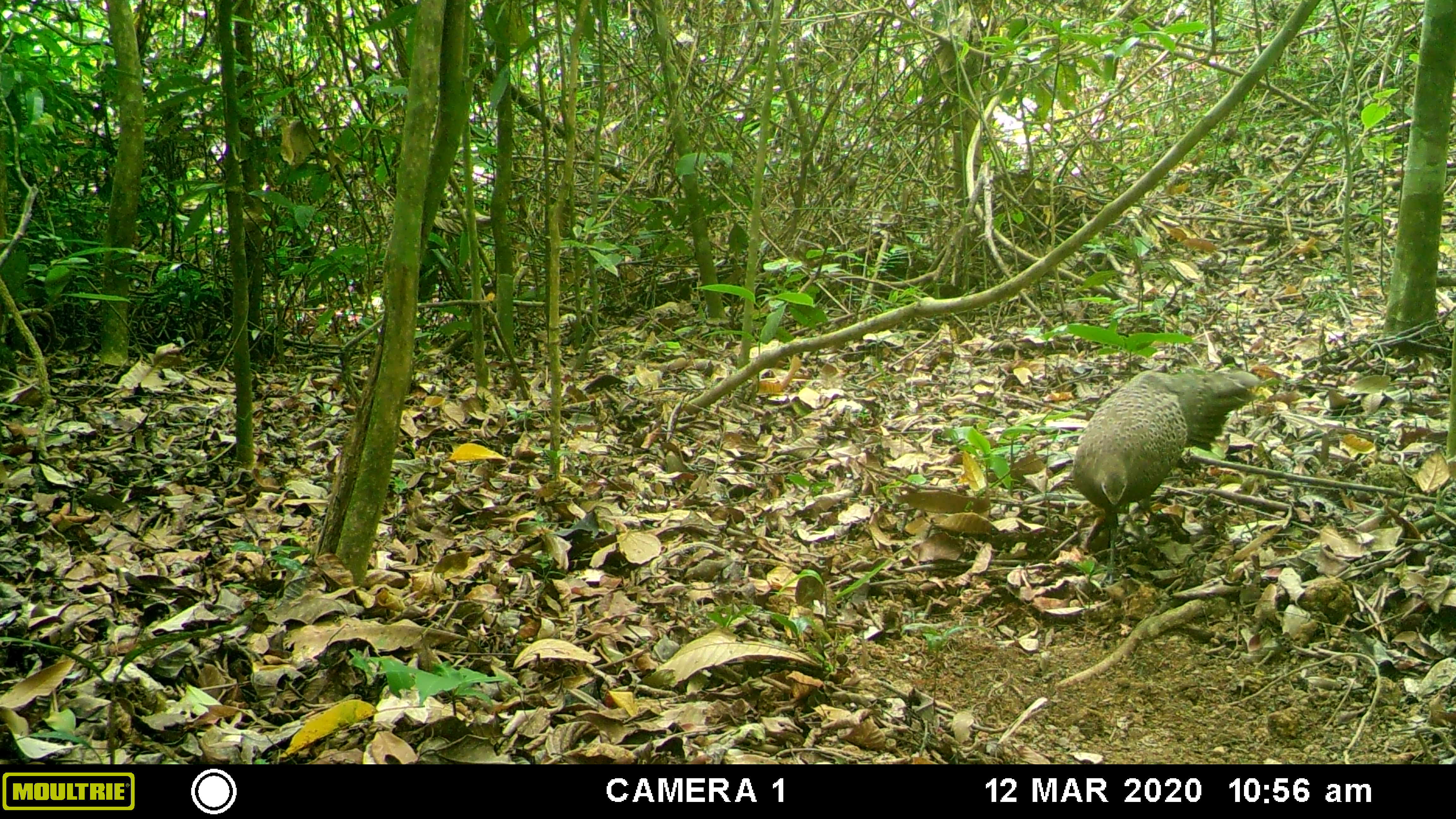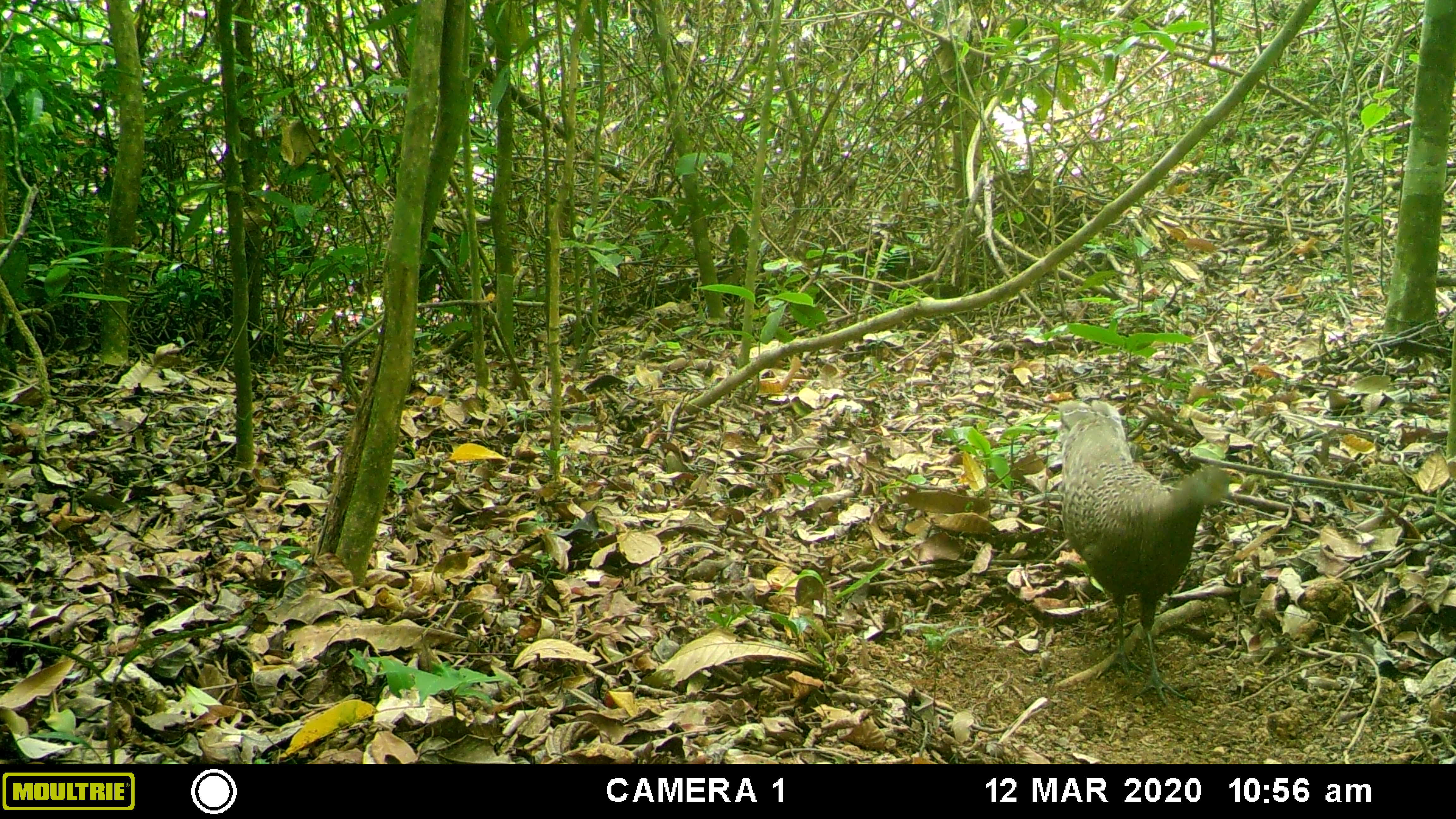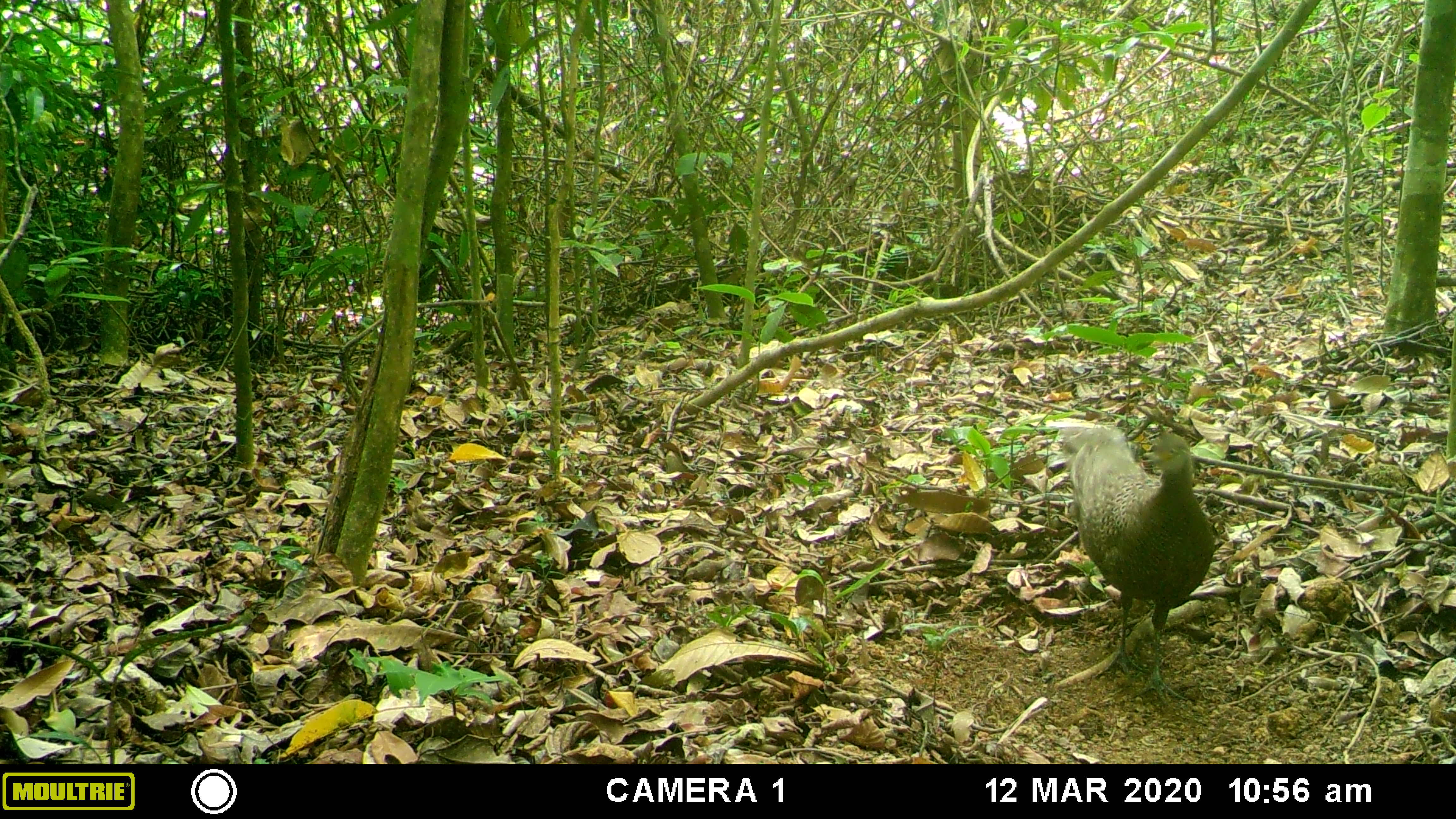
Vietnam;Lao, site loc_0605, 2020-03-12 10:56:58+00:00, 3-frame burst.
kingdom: Animalia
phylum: Chordata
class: Aves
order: Galliformes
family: Phasianidae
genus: Polyplectron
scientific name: Polyplectron bicalcaratum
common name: gray peacock-pheasant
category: grey peacock pheasant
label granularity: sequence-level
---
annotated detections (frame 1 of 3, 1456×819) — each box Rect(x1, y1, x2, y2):
grey peacock pheasant: Rect(1071, 370, 1261, 597)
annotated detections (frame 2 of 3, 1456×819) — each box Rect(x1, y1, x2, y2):
grey peacock pheasant: Rect(1057, 398, 1230, 706)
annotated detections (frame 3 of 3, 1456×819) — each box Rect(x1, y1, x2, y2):
grey peacock pheasant: Rect(1057, 424, 1214, 706)